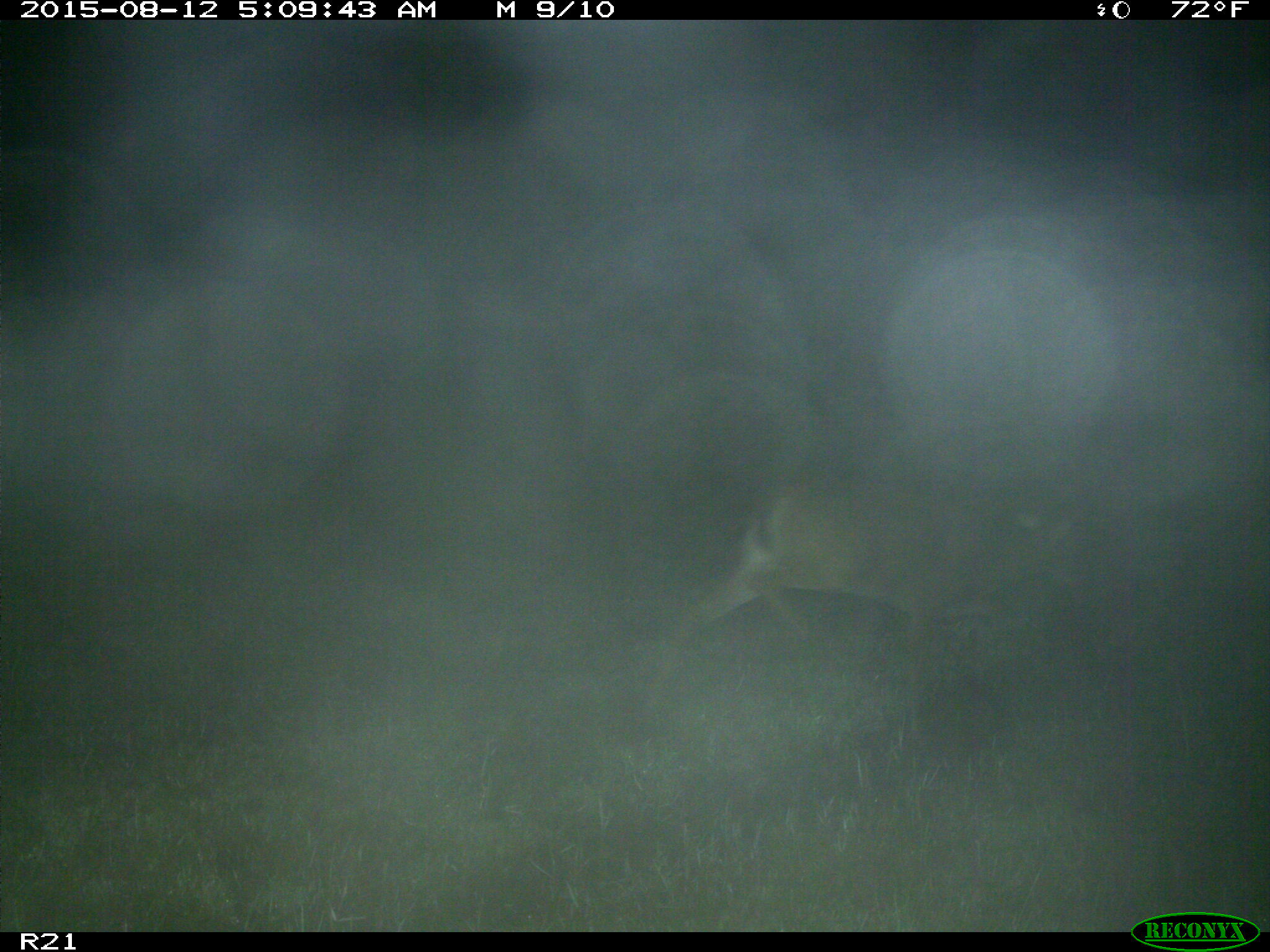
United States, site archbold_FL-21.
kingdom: Animalia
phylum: Chordata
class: Mammalia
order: Artiodactyla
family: Cervidae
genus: Odocoileus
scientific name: Odocoileus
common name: deer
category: unidentified deer